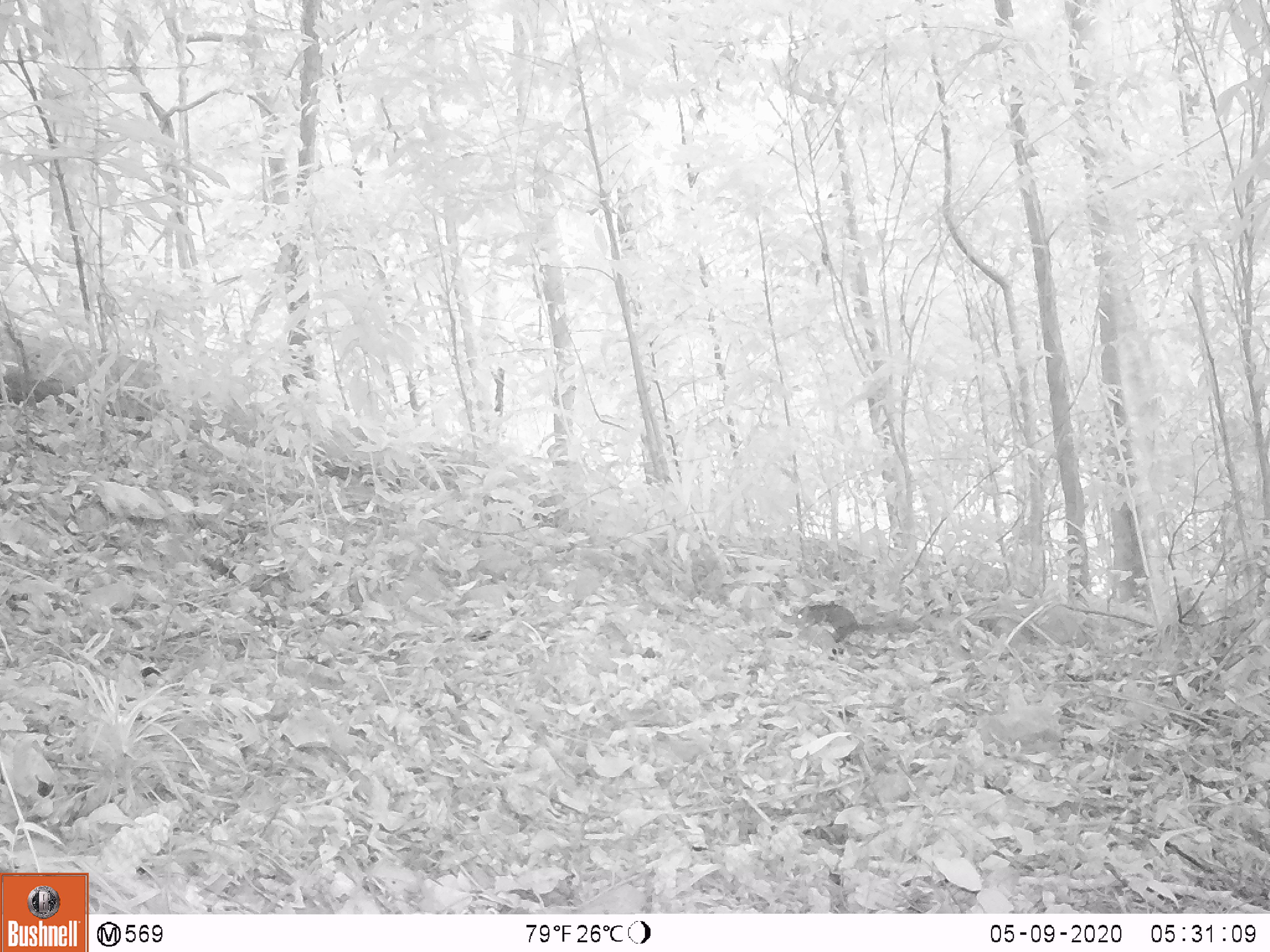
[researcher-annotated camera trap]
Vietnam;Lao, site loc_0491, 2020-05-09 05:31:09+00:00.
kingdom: Animalia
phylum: Chordata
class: Mammalia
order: Rodentia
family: Sciuridae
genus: Dremomys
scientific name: Dremomys rufigenis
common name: red-cheeked squirrel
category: red cheeked squirrel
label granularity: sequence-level